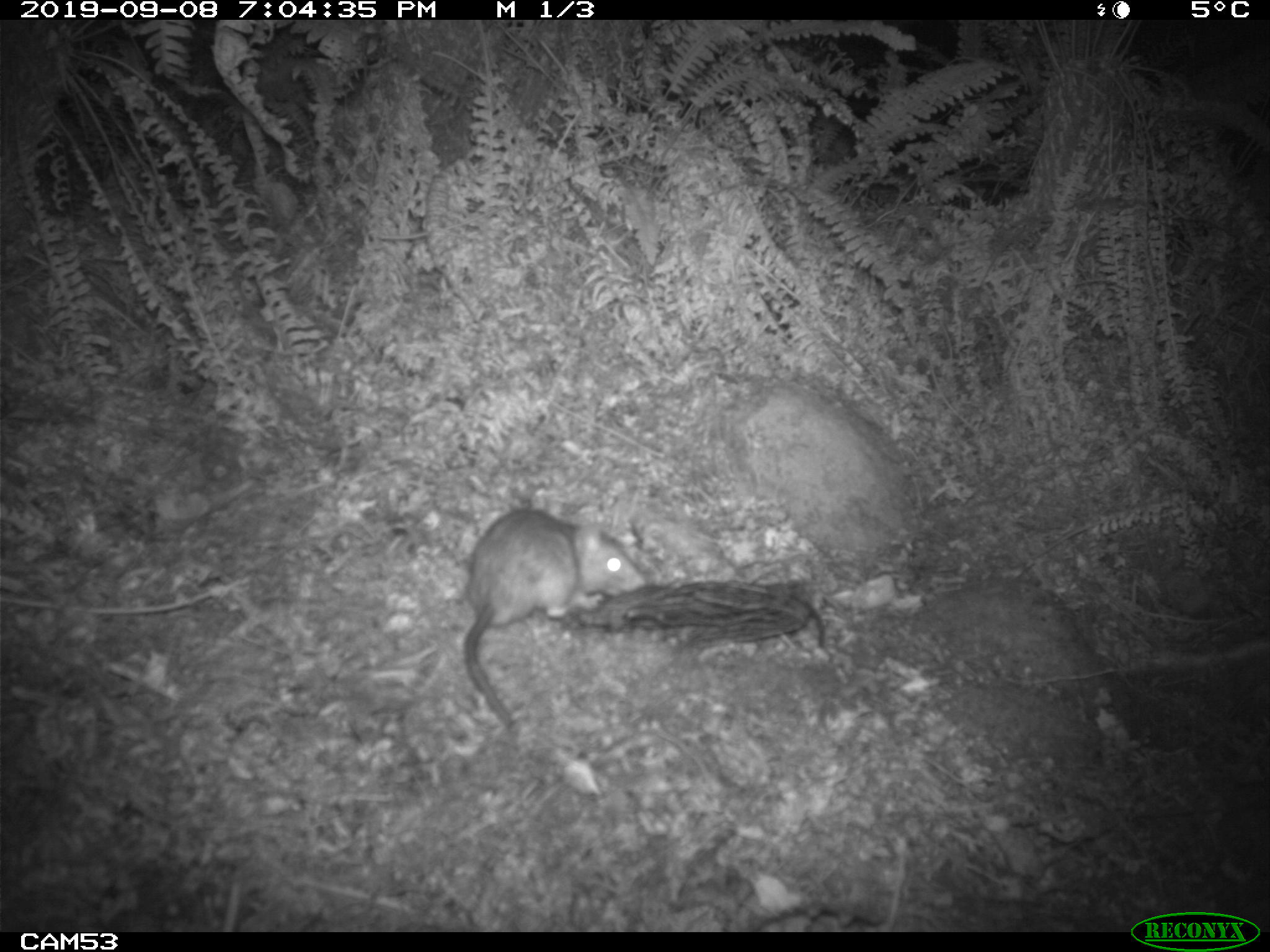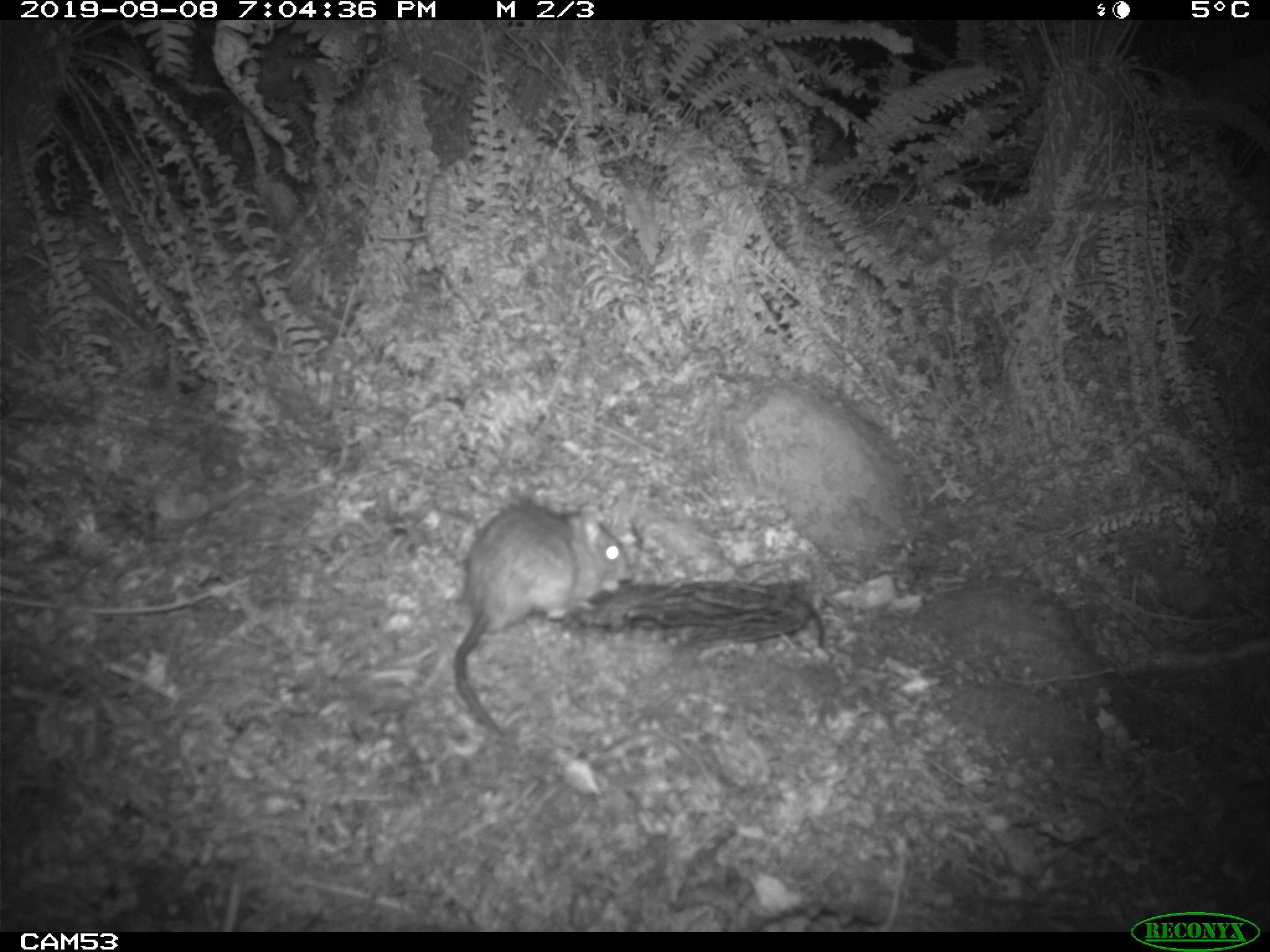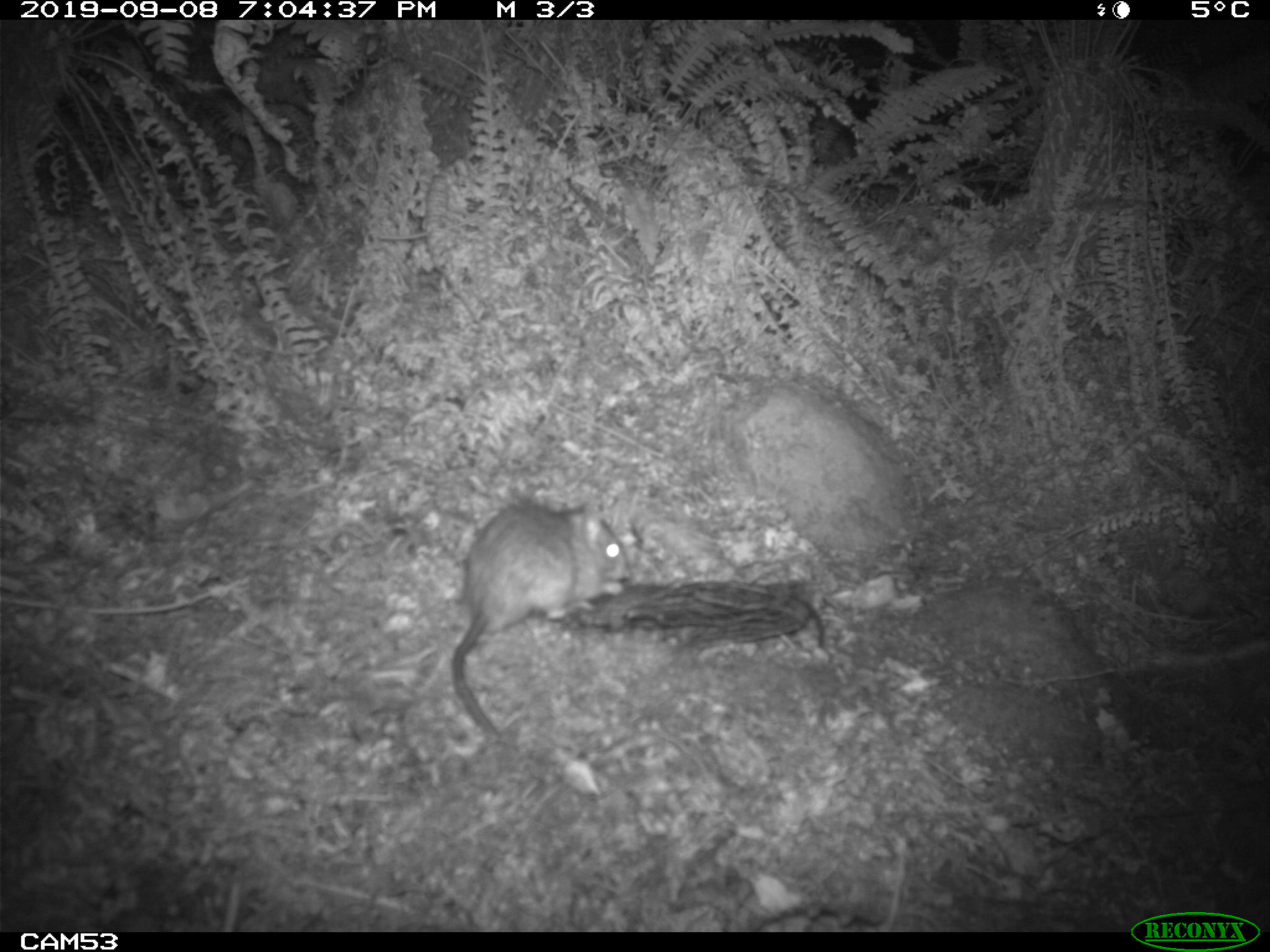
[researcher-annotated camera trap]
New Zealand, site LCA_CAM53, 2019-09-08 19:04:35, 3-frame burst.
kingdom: Animalia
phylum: Chordata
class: Mammalia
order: Rodentia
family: Muridae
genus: Rattus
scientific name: Rattus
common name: rat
Rat (Rattus).